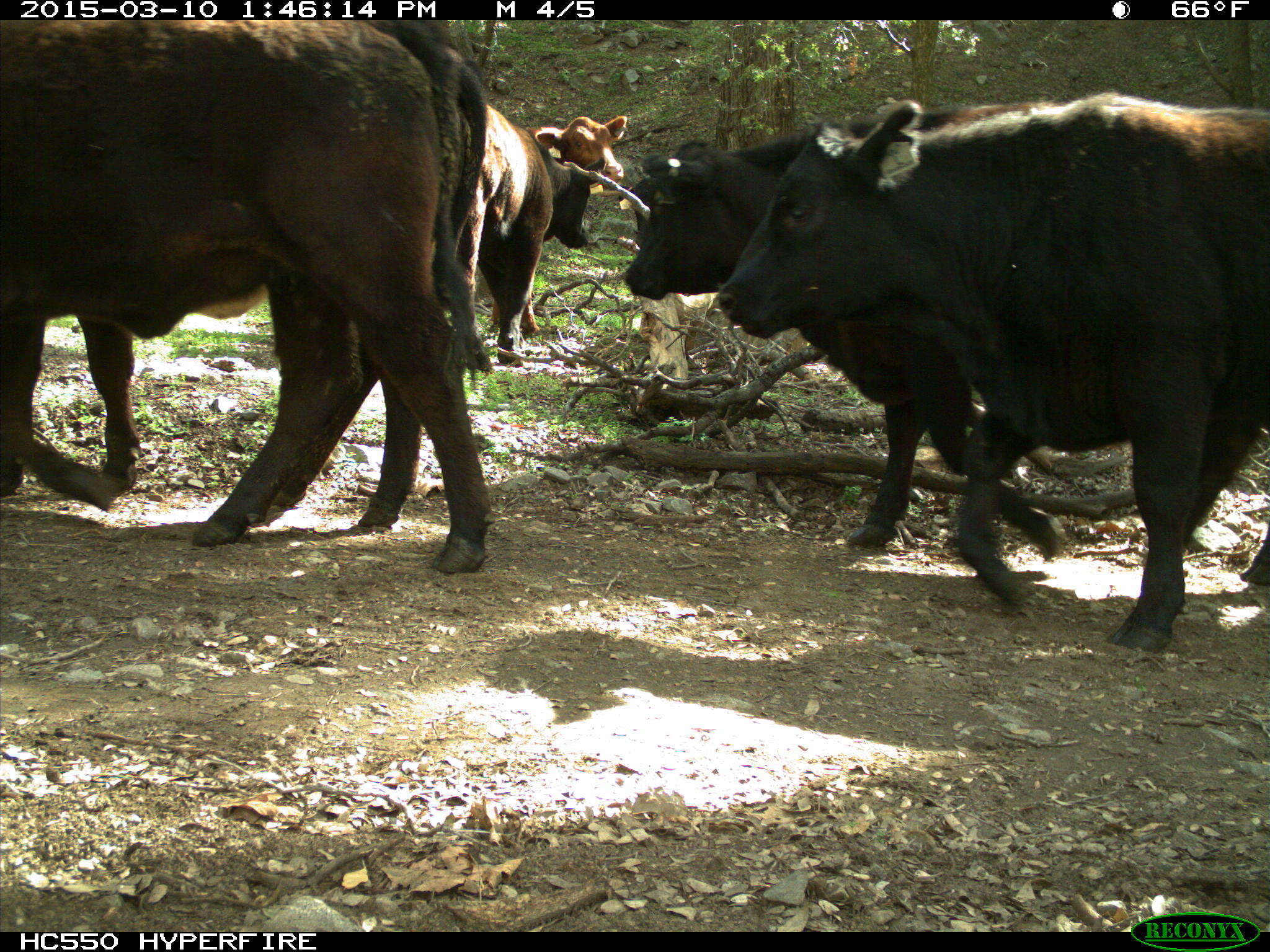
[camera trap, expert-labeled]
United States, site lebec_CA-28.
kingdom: Animalia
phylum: Chordata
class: Mammalia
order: Artiodactyla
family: Bovidae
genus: Bos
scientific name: Bos taurus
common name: domestic cow